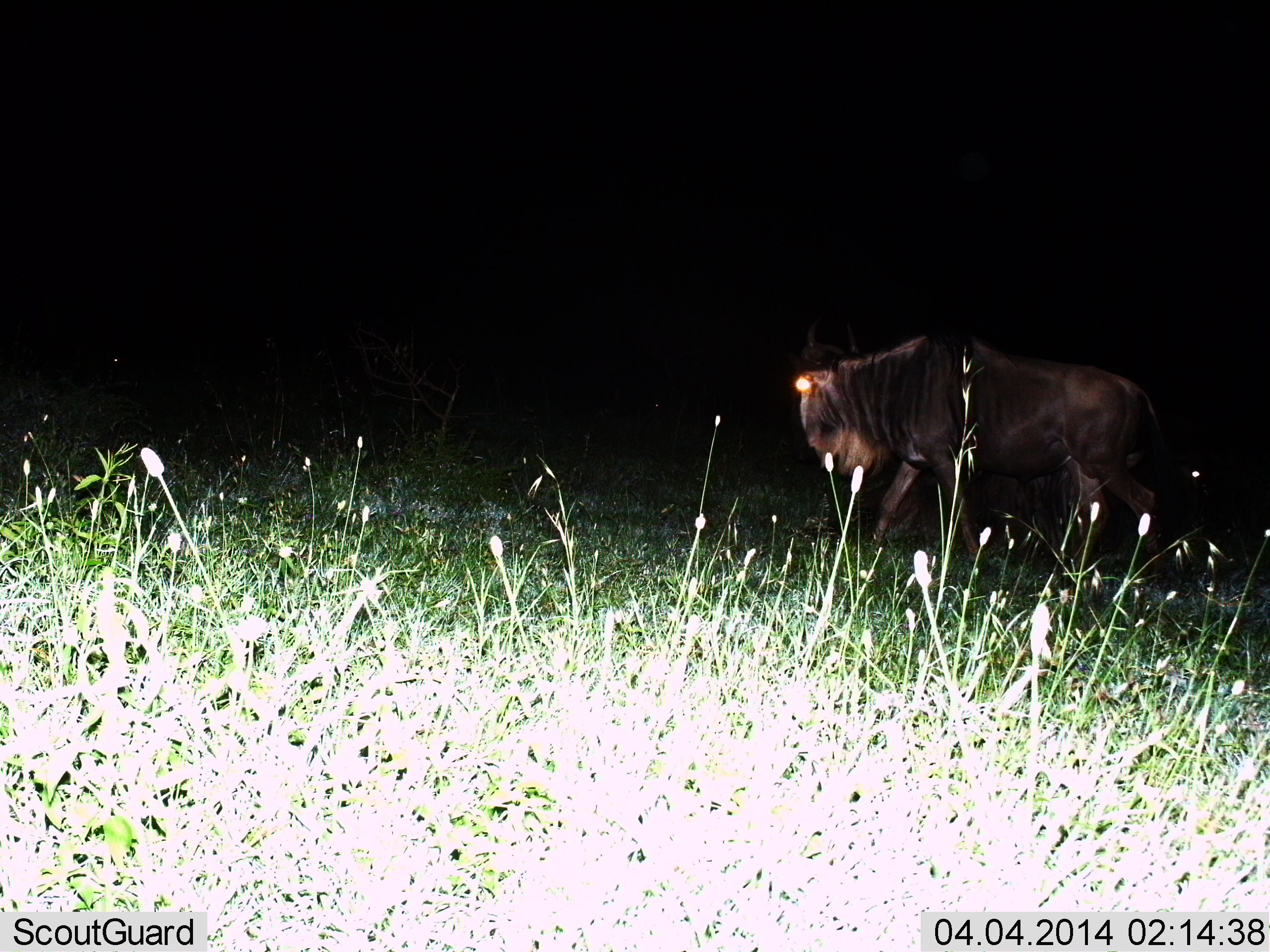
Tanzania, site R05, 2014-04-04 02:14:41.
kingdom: Animalia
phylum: Chordata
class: Mammalia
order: Artiodactyla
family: Bovidae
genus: Connochaetes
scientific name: Connochaetes taurinus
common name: blue wildebeest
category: wildebeest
Wildebeest (blue wildebeest) (Connochaetes taurinus), count 1. Behavior (volunteer vote fractions): standing 25%, resting 0%, moving 75%, interacting 0%. Young present (vote fraction): 0%. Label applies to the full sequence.